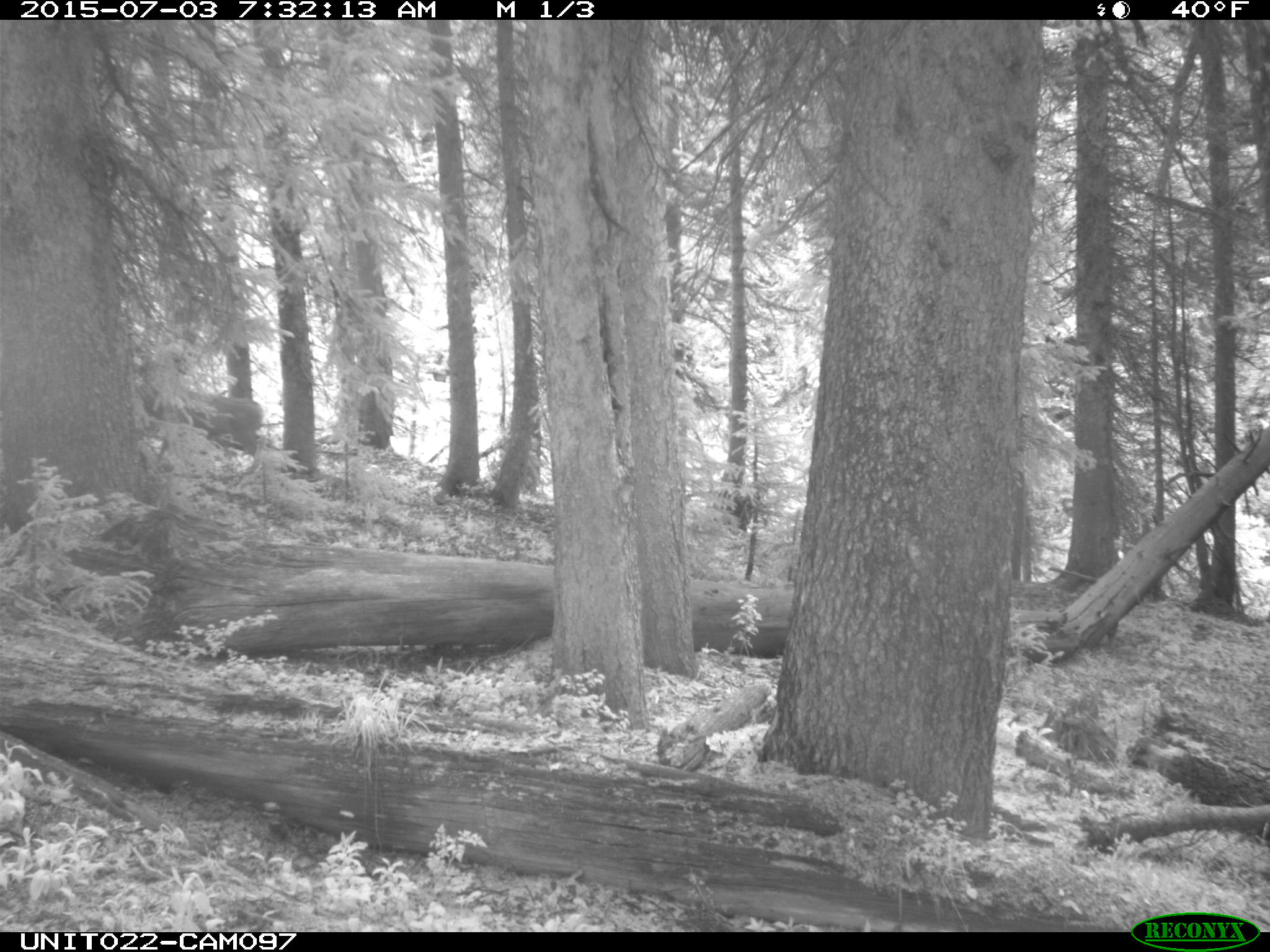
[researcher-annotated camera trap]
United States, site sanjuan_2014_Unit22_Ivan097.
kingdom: Animalia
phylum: Chordata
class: Mammalia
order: Artiodactyla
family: Cervidae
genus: Odocoileus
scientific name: Odocoileus hemionus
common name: mule deer